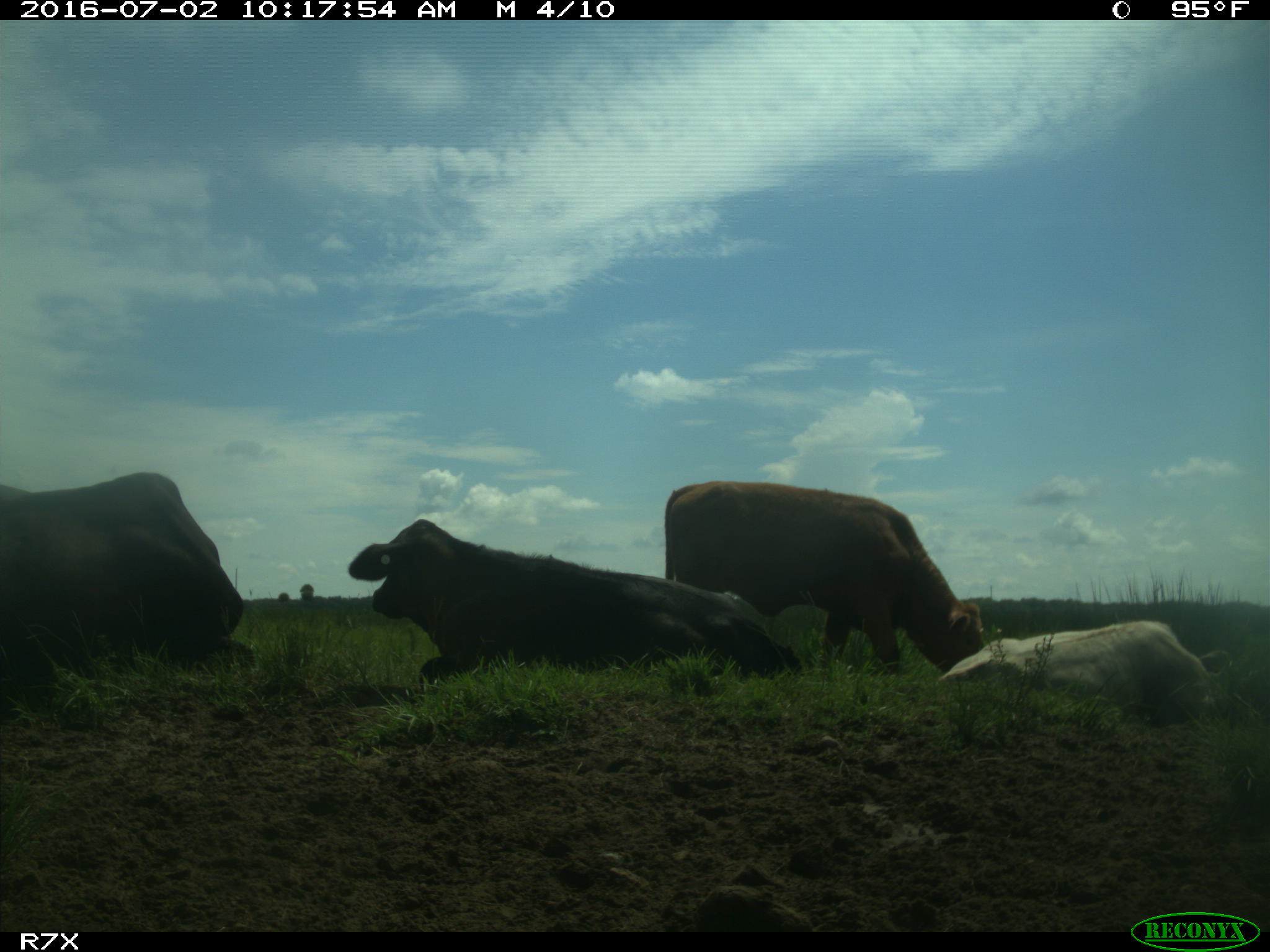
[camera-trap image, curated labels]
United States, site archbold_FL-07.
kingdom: Animalia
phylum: Chordata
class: Mammalia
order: Artiodactyla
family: Bovidae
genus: Bos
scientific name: Bos taurus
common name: domestic cow